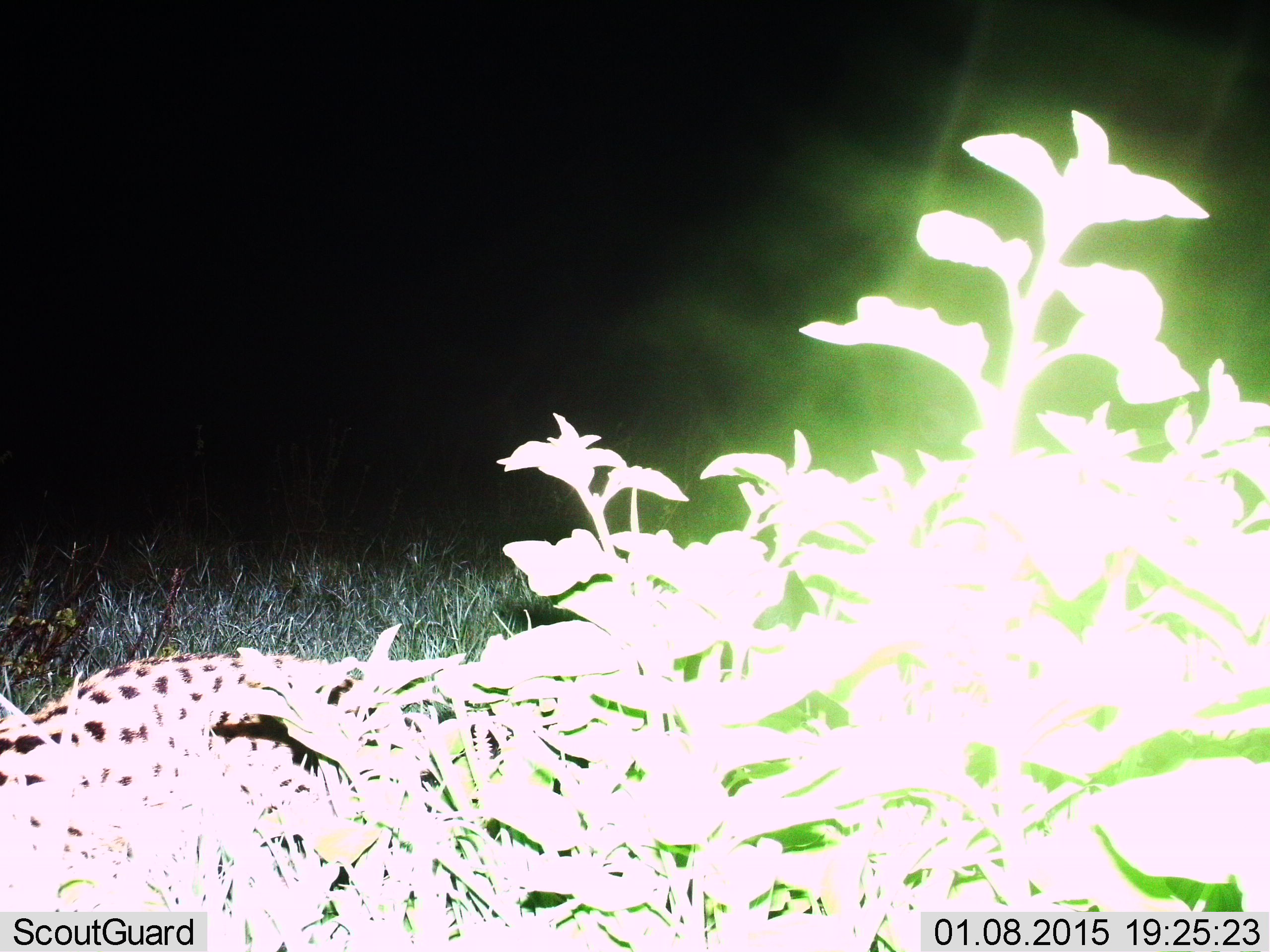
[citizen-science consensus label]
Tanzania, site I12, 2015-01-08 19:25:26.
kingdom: Animalia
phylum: Chordata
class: Mammalia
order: Carnivora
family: Felidae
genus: Leptailurus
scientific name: Leptailurus serval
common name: serval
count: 1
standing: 20%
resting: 10%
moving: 70%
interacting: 0%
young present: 0%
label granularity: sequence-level